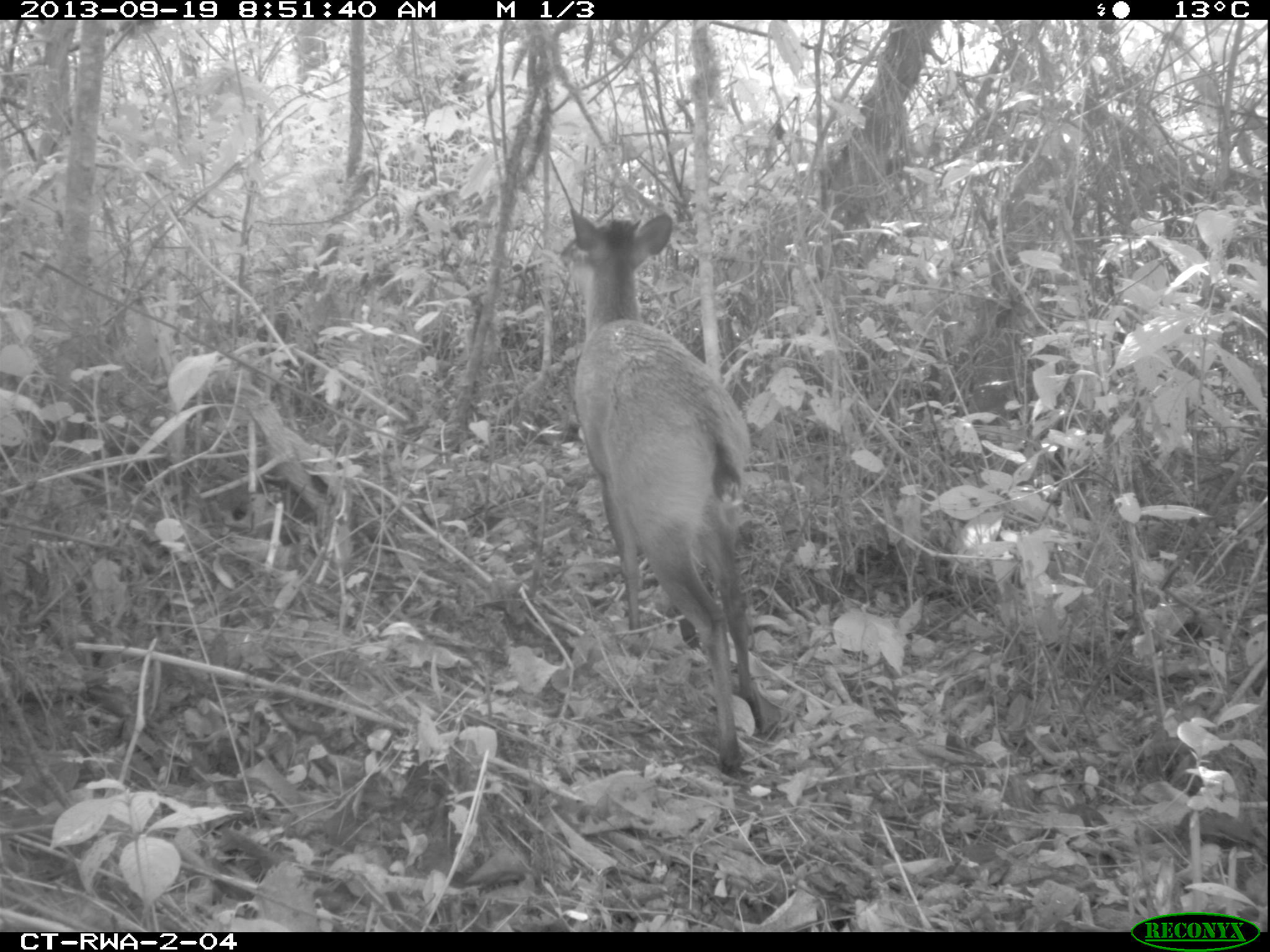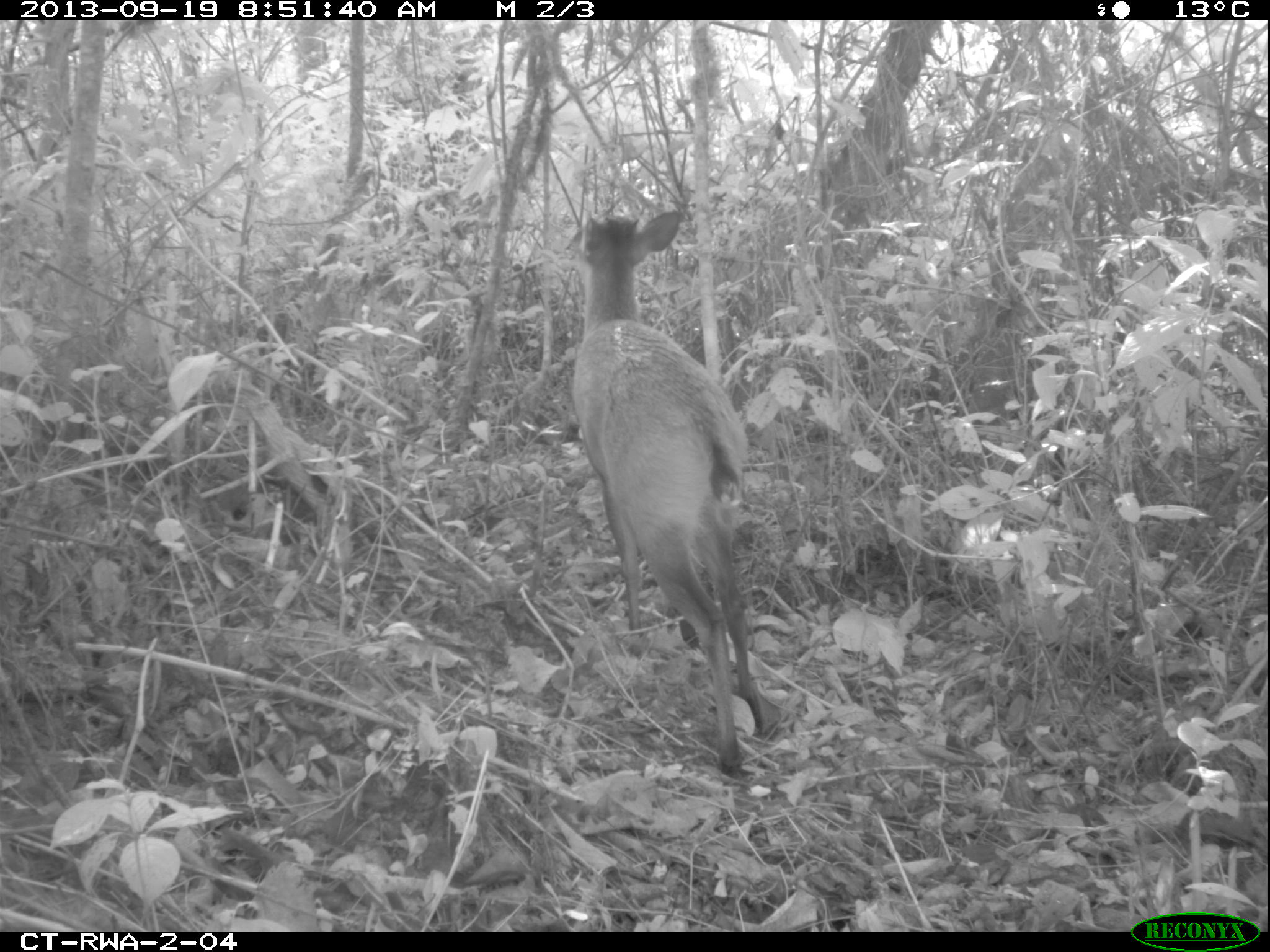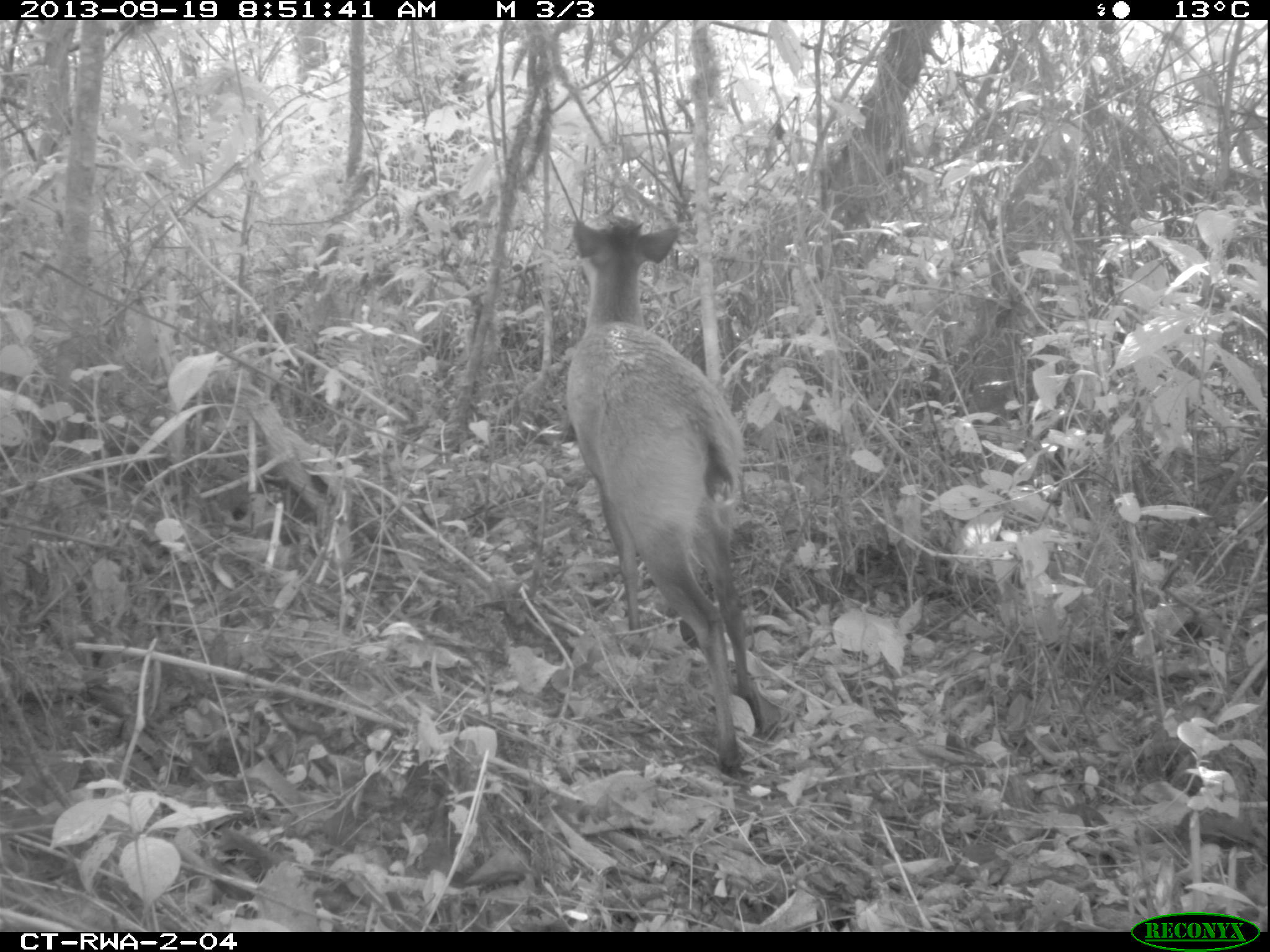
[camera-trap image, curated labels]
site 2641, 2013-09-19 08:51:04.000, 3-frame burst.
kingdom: Animalia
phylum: Chordata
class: Mammalia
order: Artiodactyla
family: Bovidae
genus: Cephalophus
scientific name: Cephalophus nigrifrons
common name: black-fronted duiker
Cephalophus nigrifrons (black-fronted duiker), count 1.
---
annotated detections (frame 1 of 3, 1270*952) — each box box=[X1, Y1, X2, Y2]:
cephalophus nigrifrons: box=[565, 204, 783, 773]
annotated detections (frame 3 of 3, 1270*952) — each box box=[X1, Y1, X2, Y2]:
cephalophus nigrifrons: box=[556, 209, 780, 779]